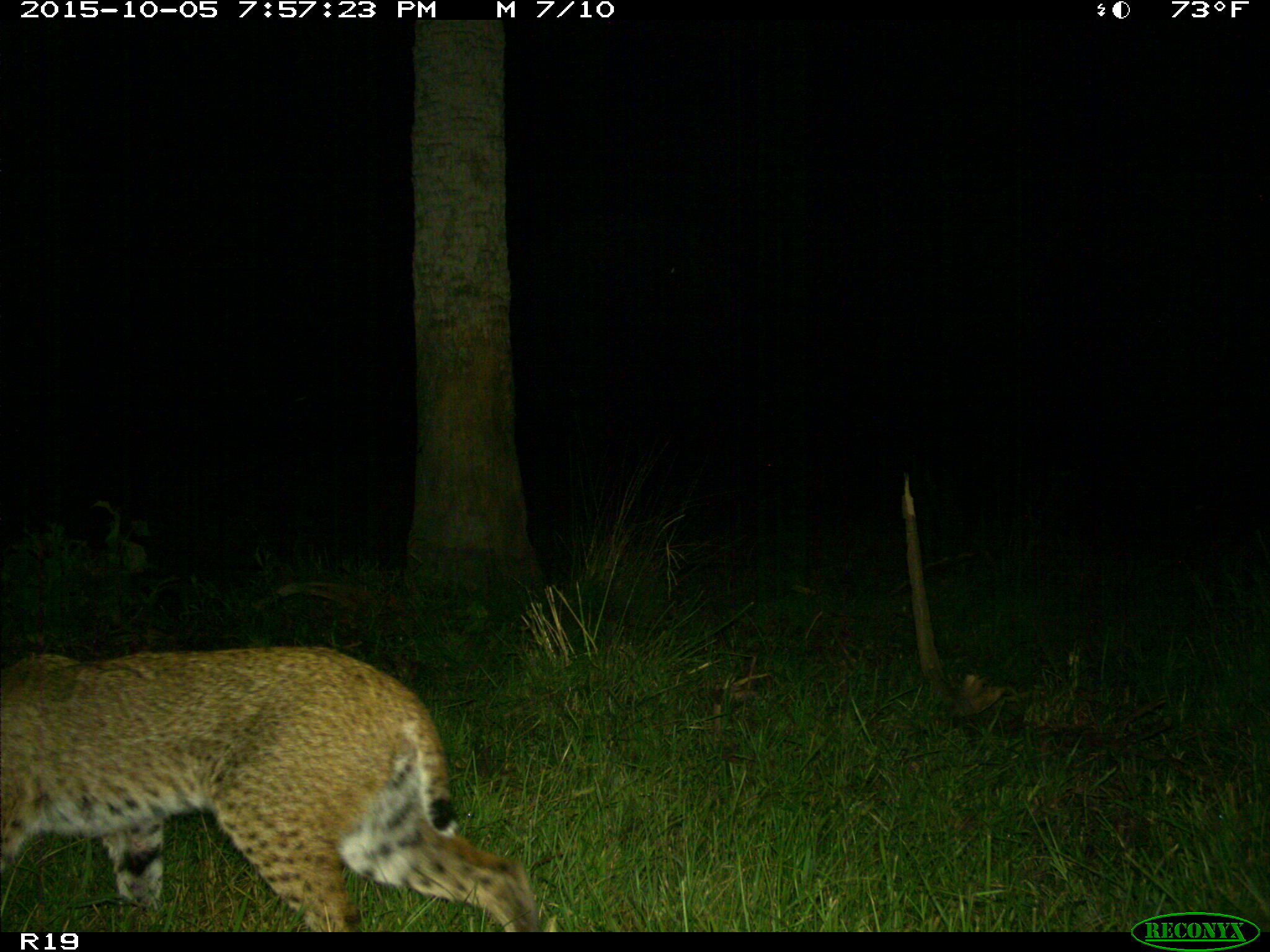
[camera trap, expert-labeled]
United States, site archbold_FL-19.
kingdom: Animalia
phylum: Chordata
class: Mammalia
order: Carnivora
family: Felidae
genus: Lynx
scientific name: Lynx rufus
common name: bobcat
Lynx rufus (bobcat).